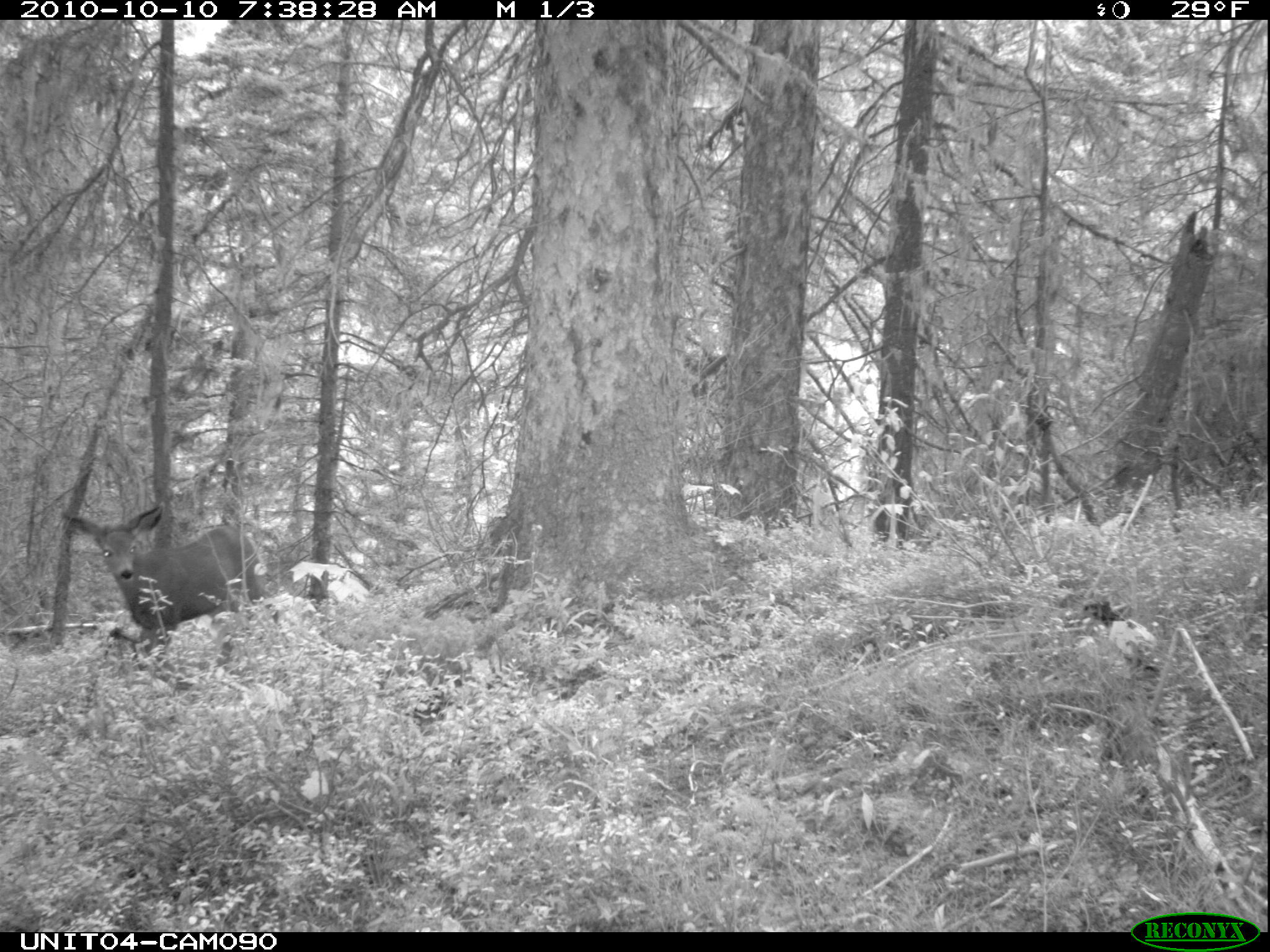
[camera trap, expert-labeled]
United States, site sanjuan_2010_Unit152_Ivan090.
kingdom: Animalia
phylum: Chordata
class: Mammalia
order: Artiodactyla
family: Cervidae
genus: Odocoileus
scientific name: Odocoileus hemionus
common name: mule deer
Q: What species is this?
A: Odocoileus hemionus (mule deer).